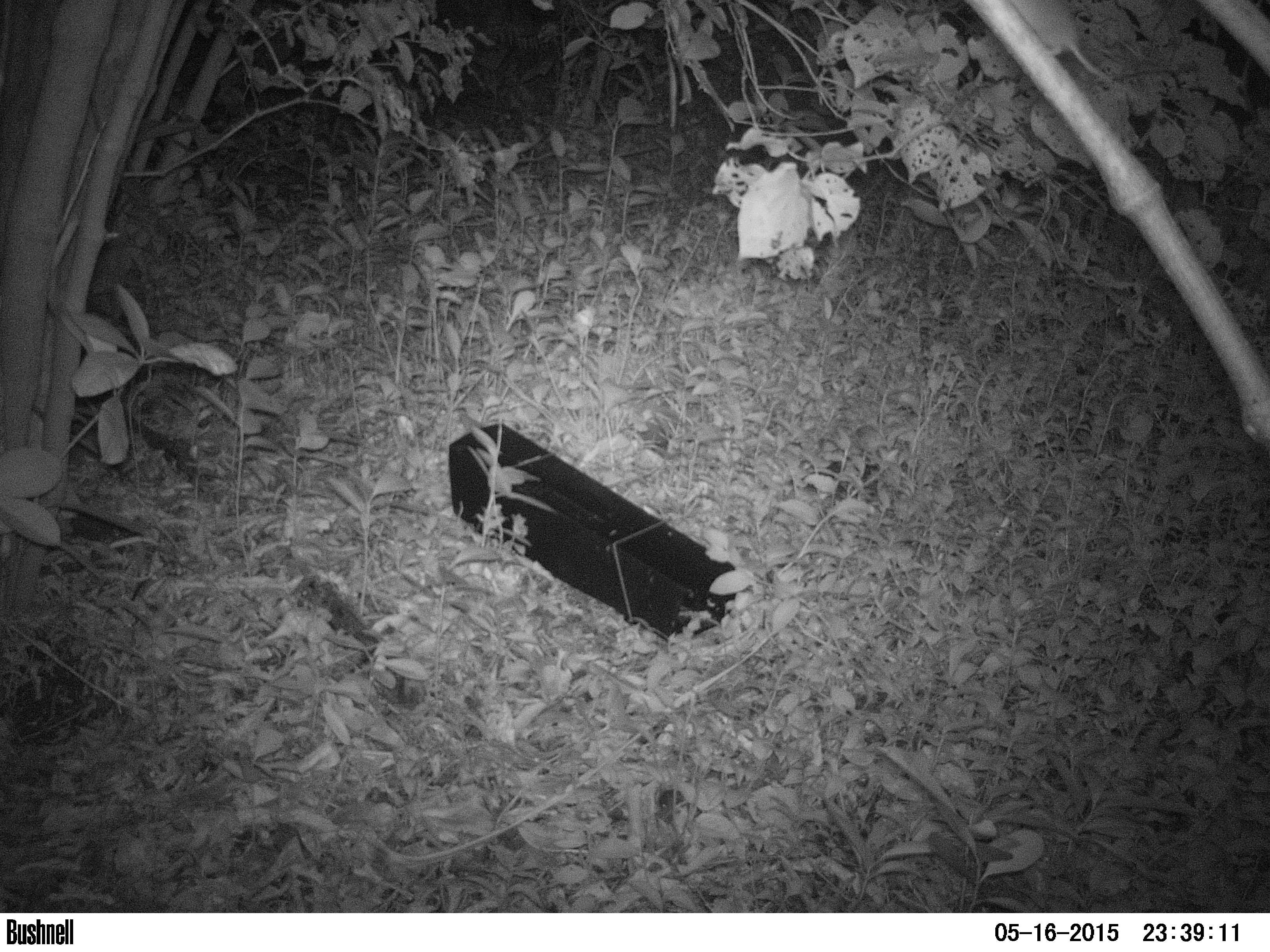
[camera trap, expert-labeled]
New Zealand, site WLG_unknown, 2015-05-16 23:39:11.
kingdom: Animalia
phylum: Chordata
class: Mammalia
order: Rodentia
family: Muridae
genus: Rattus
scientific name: Rattus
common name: rat